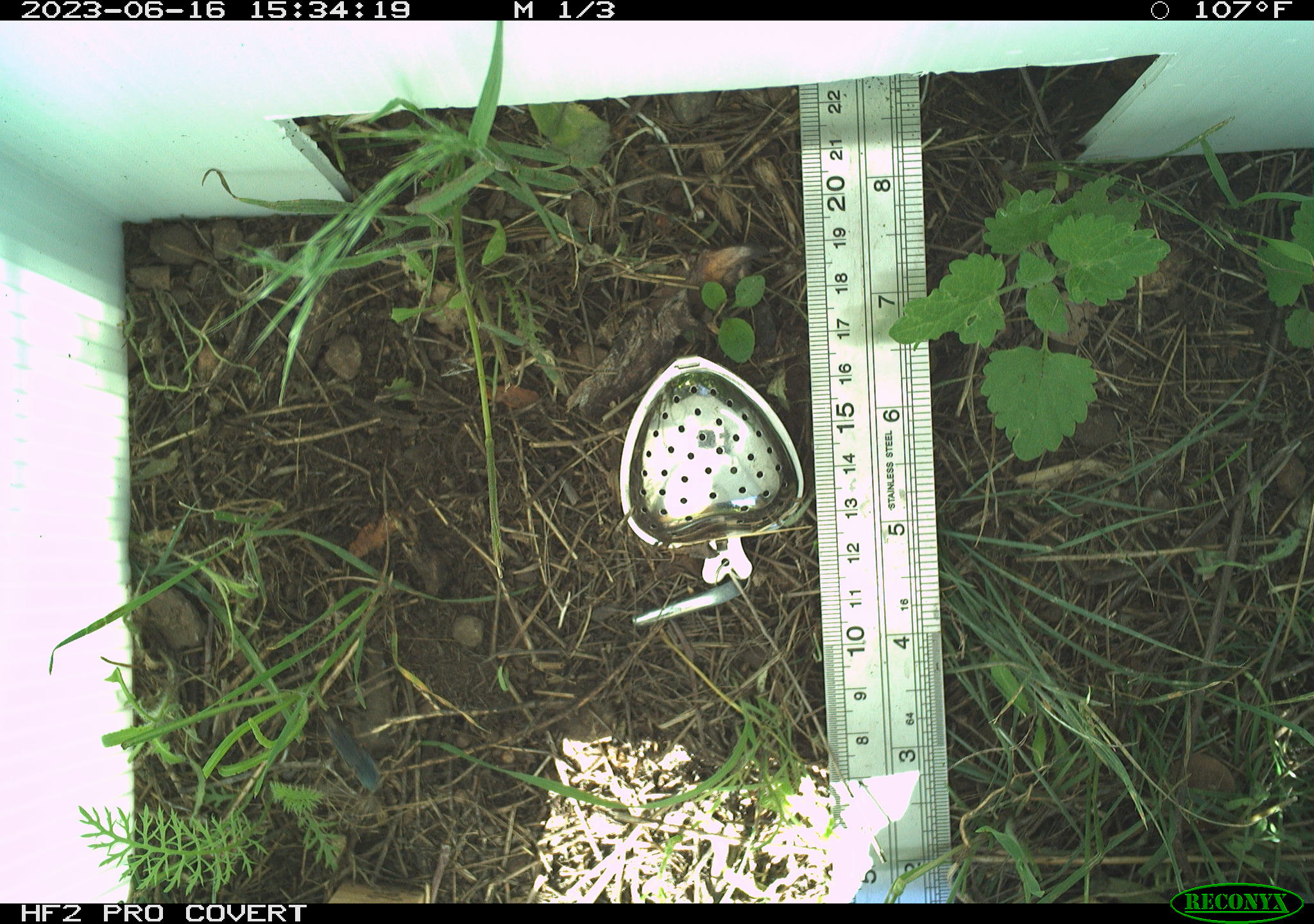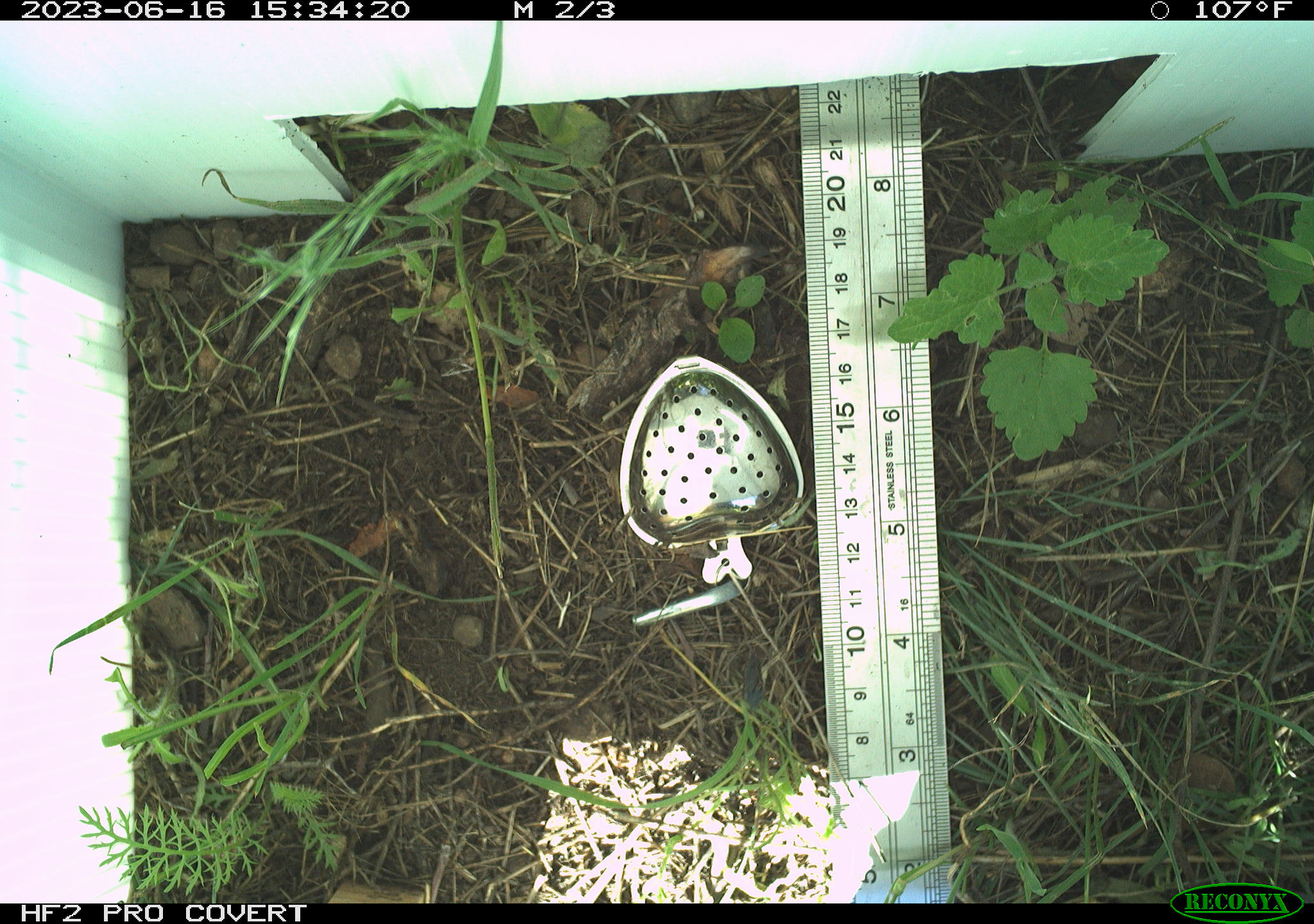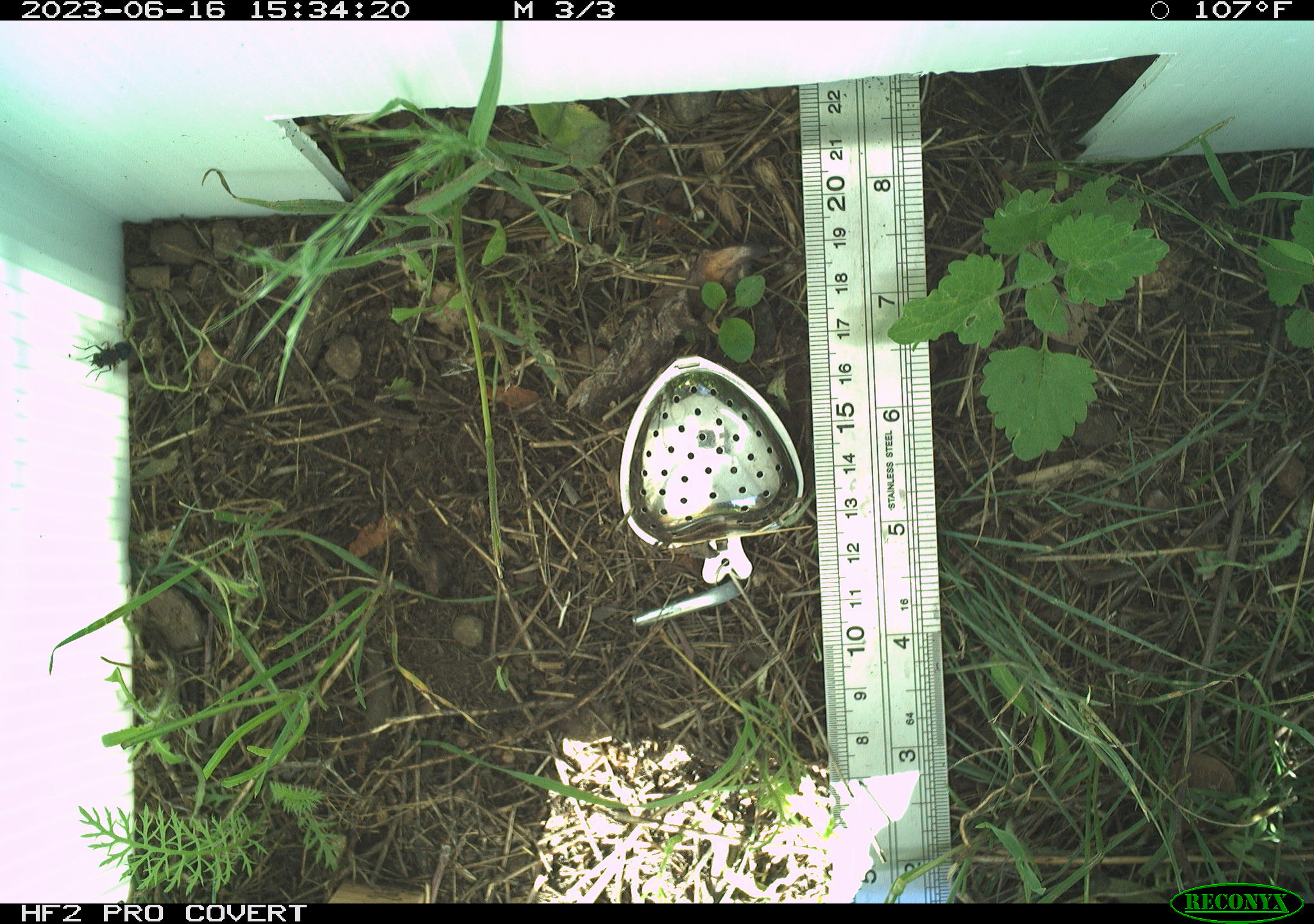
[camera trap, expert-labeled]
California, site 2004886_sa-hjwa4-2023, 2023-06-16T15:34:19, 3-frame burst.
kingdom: Animalia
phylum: Arthropoda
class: Insecta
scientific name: Insecta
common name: insect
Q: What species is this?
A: Insect (Insecta).